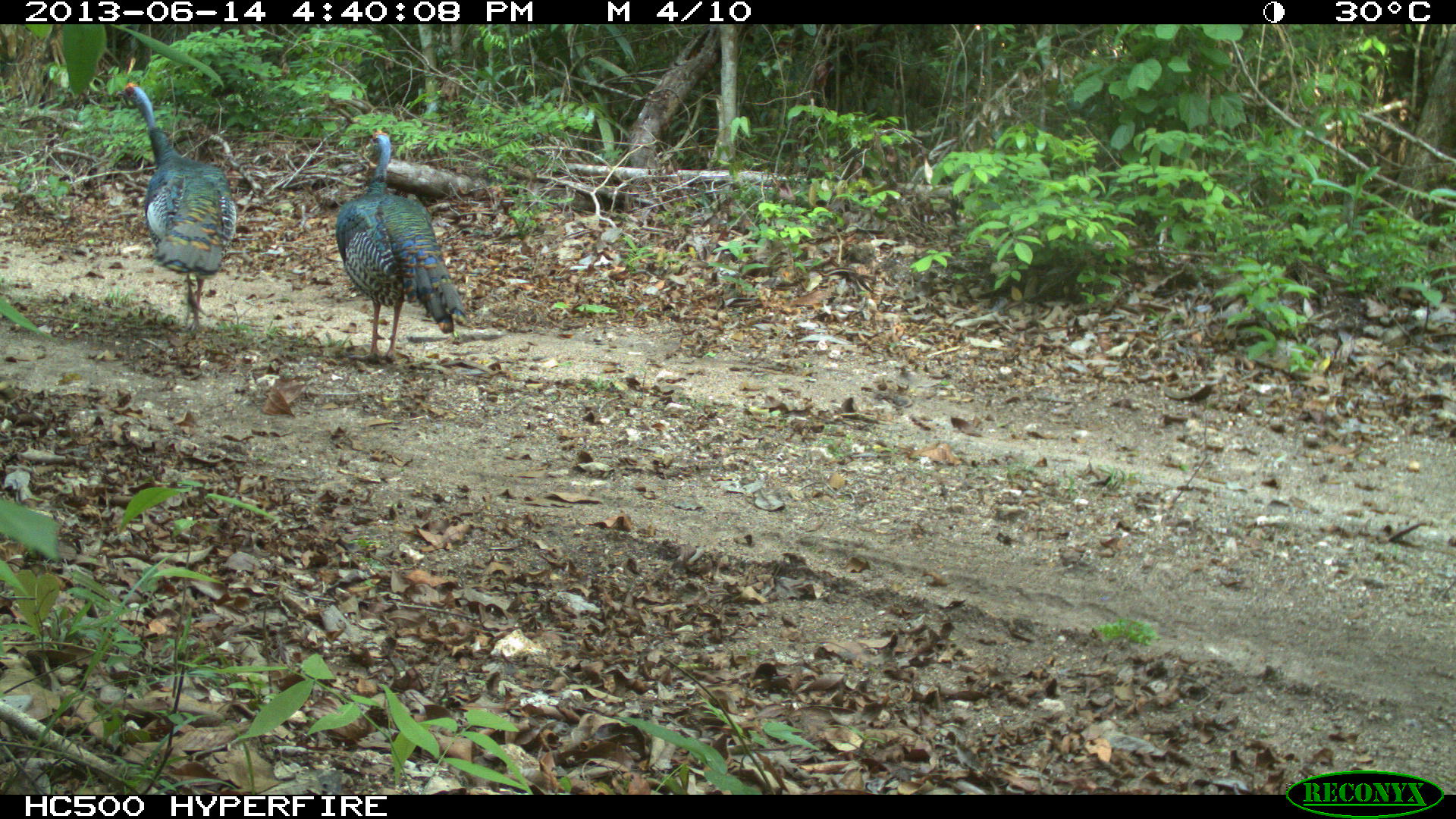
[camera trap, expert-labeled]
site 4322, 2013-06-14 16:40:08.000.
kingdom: Animalia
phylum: Chordata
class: Aves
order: Galliformes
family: Phasianidae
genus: Meleagris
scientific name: Meleagris ocellata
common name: ocellated turkey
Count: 3.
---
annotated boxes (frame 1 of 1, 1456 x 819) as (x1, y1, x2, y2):
meleagris ocellata: (335, 126, 467, 362); (114, 82, 237, 333)